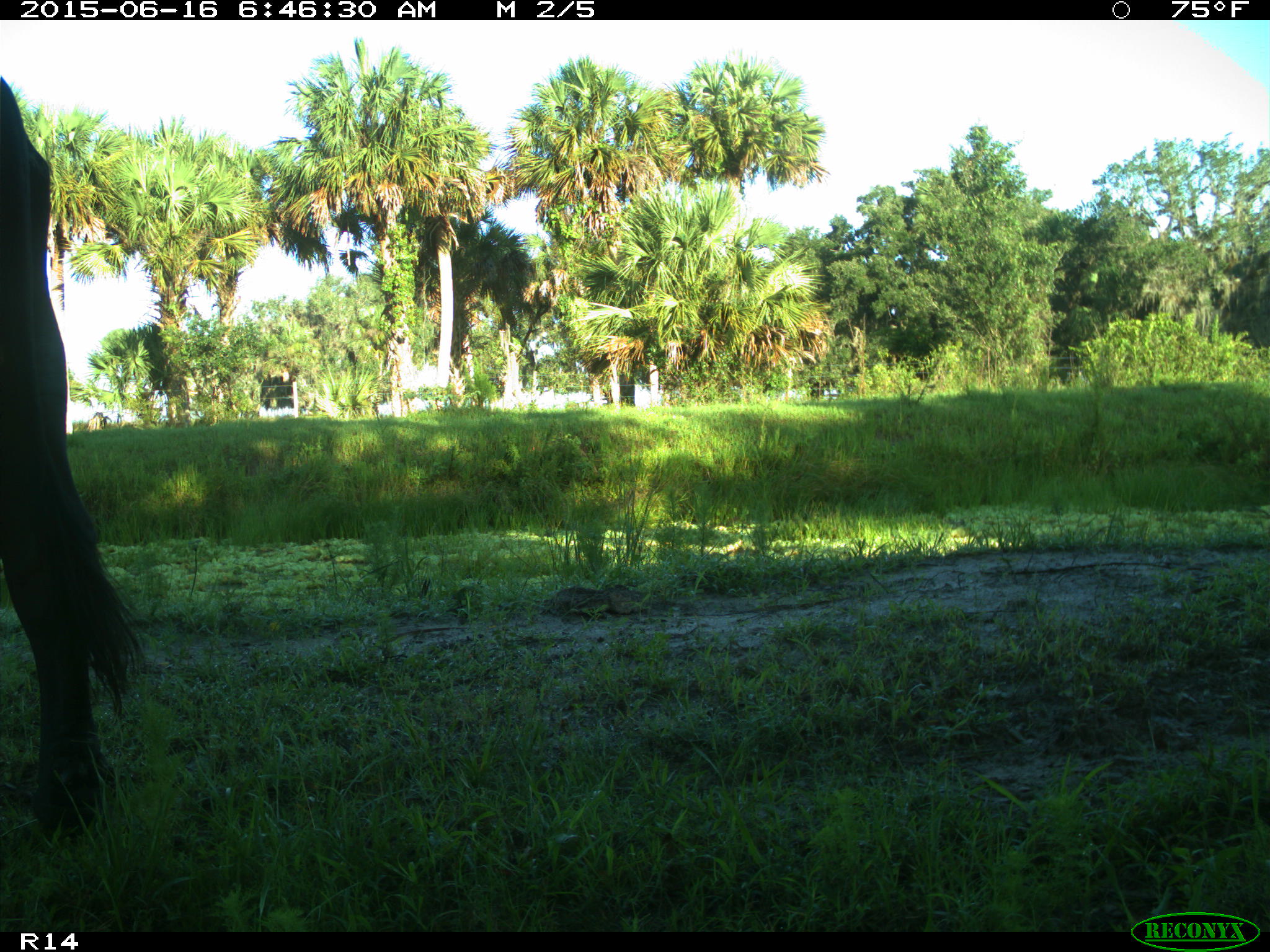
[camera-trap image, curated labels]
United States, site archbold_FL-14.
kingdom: Animalia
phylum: Chordata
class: Mammalia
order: Artiodactyla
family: Bovidae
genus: Bos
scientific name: Bos taurus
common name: domestic cow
Bos taurus (domestic cow).